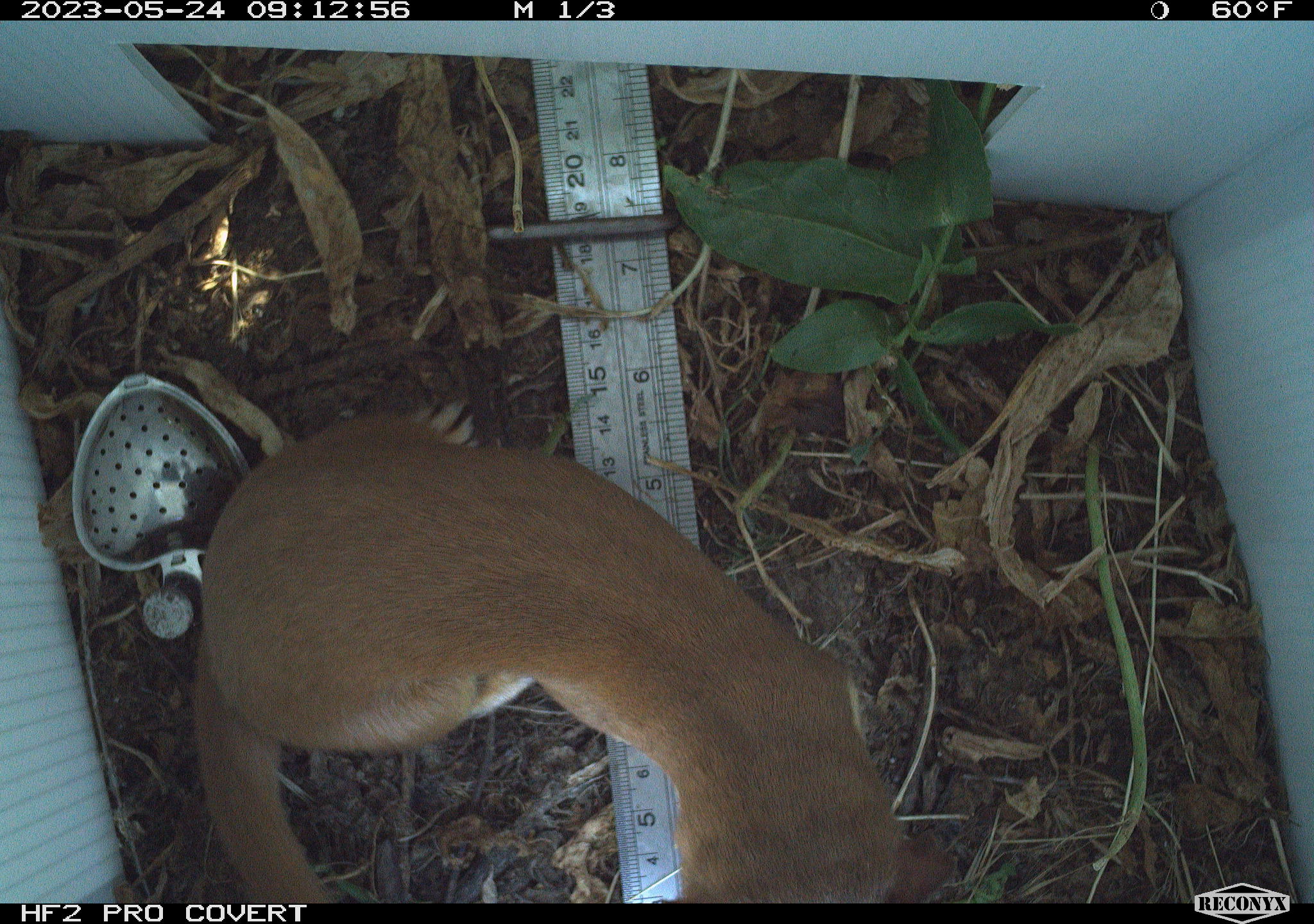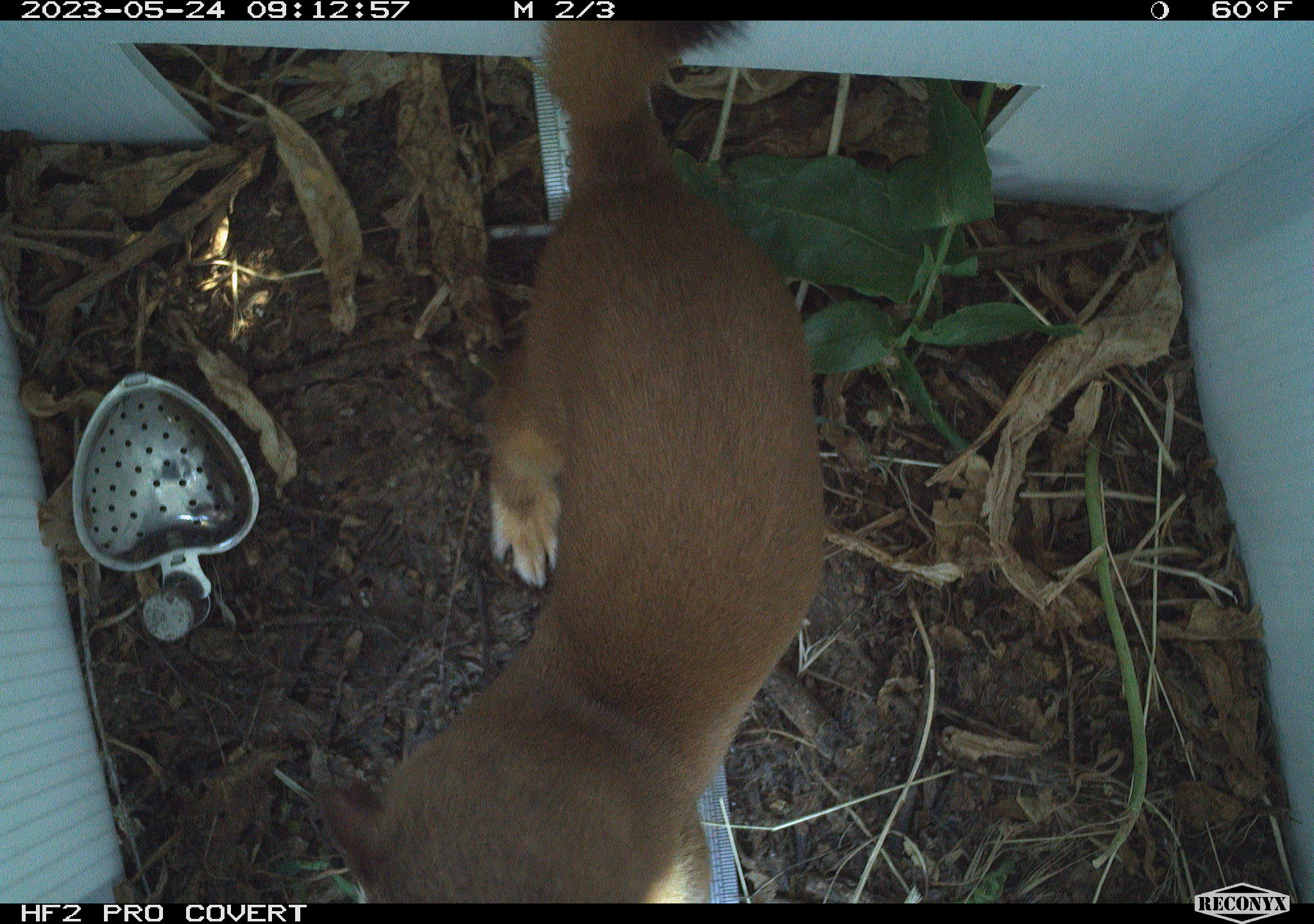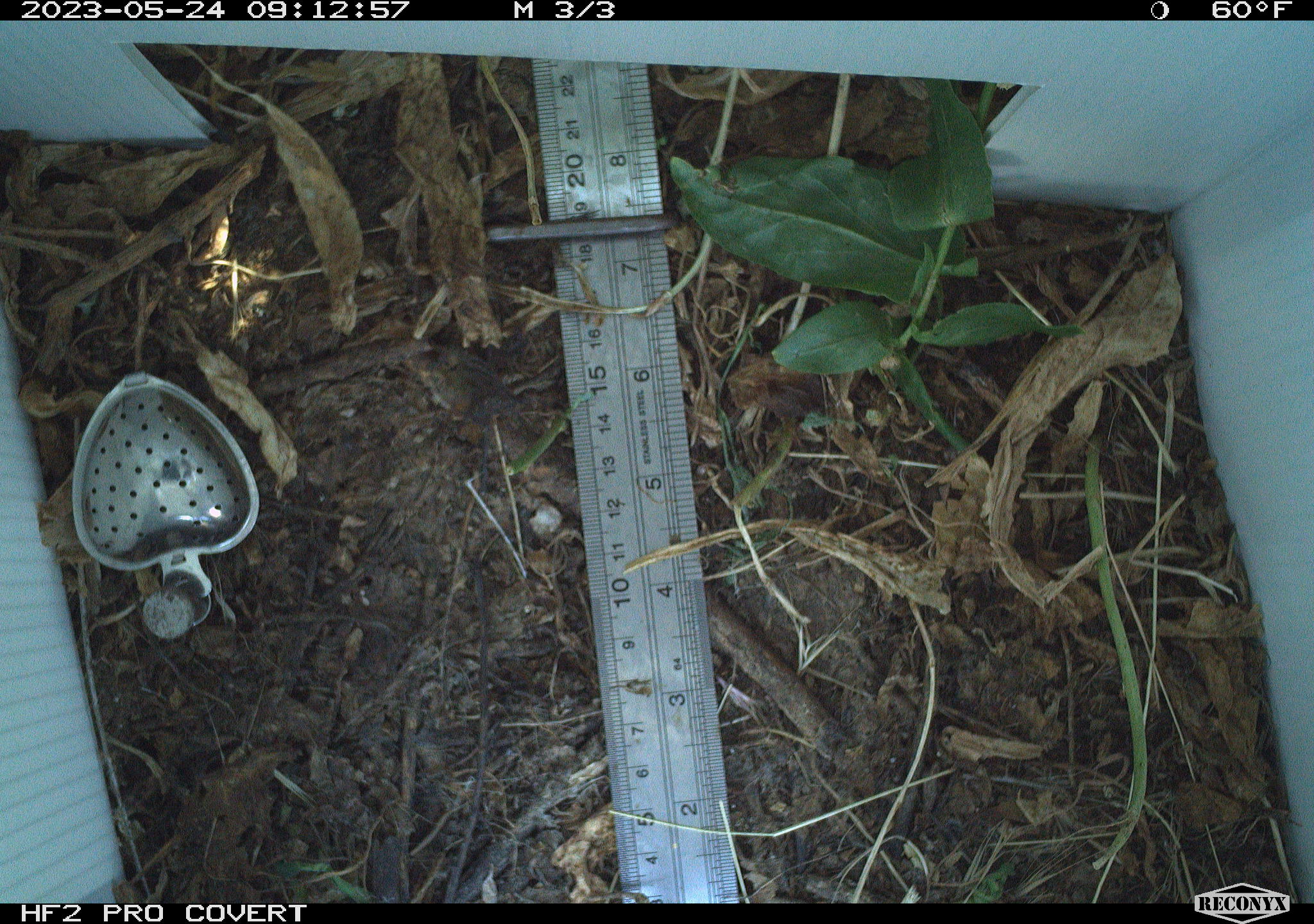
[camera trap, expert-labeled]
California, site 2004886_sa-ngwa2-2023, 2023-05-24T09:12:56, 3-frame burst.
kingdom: Animalia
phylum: Chordata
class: Mammalia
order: Carnivora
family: Mustelidae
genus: Neogale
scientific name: Neogale frenata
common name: long-tailed weasel